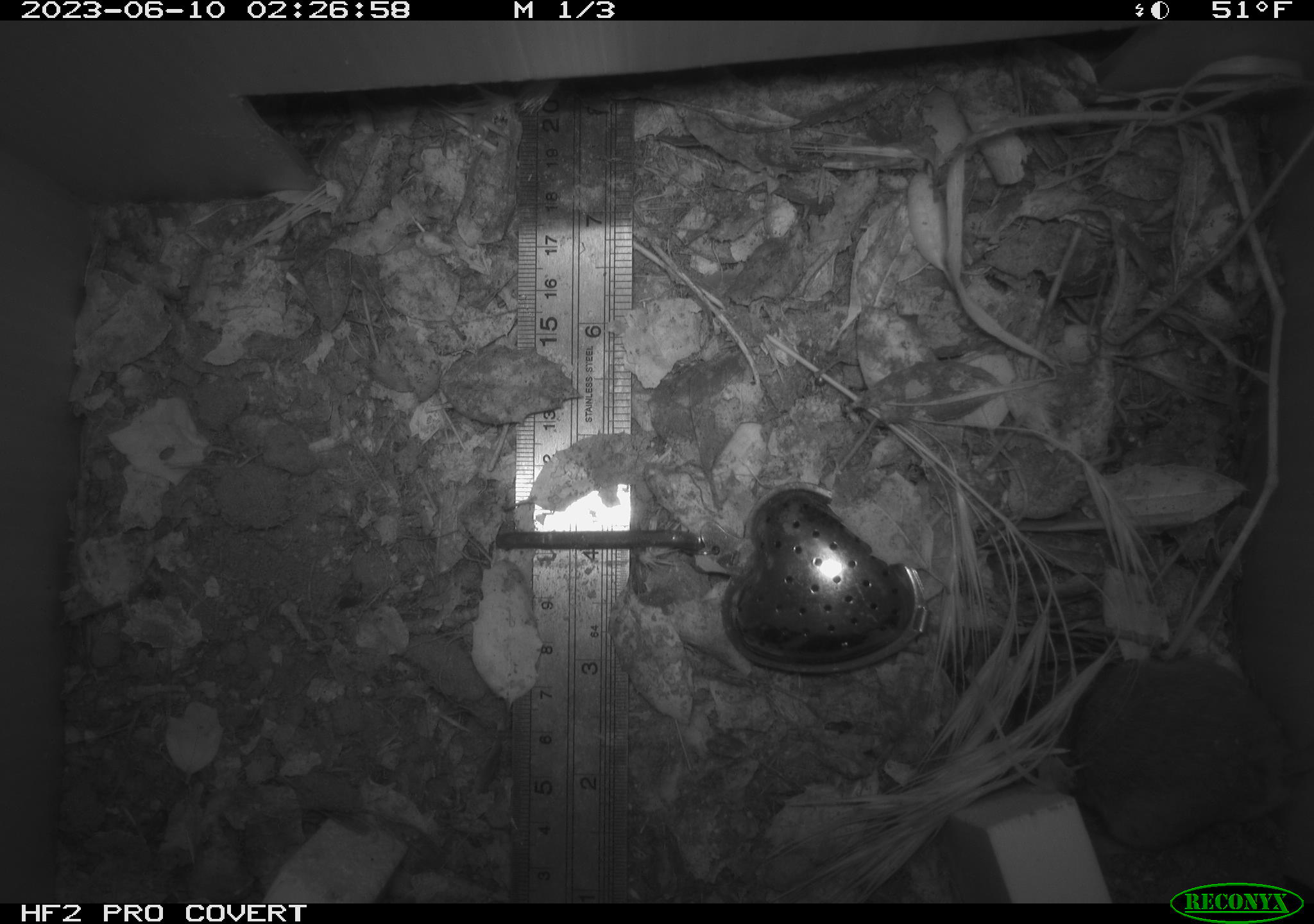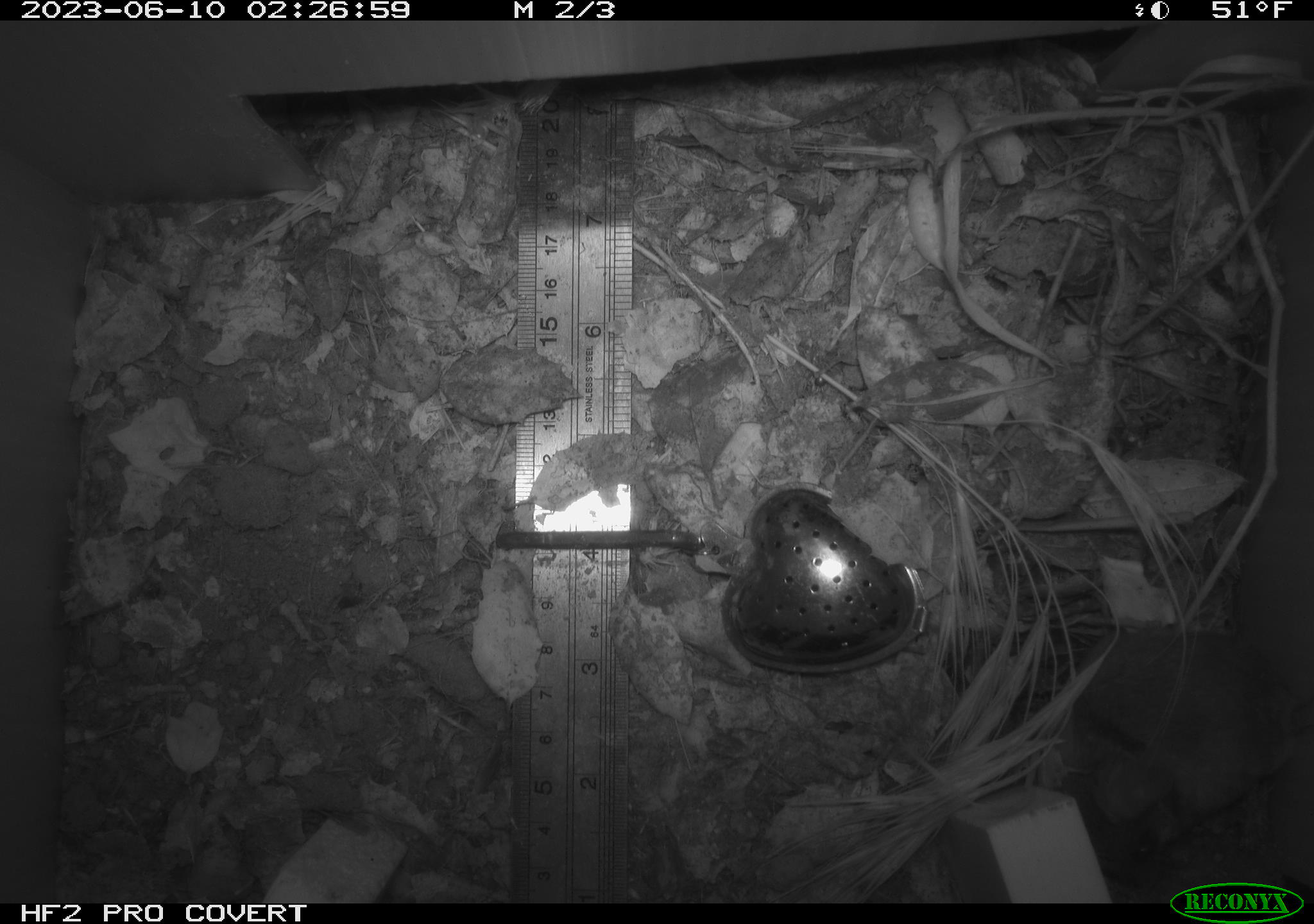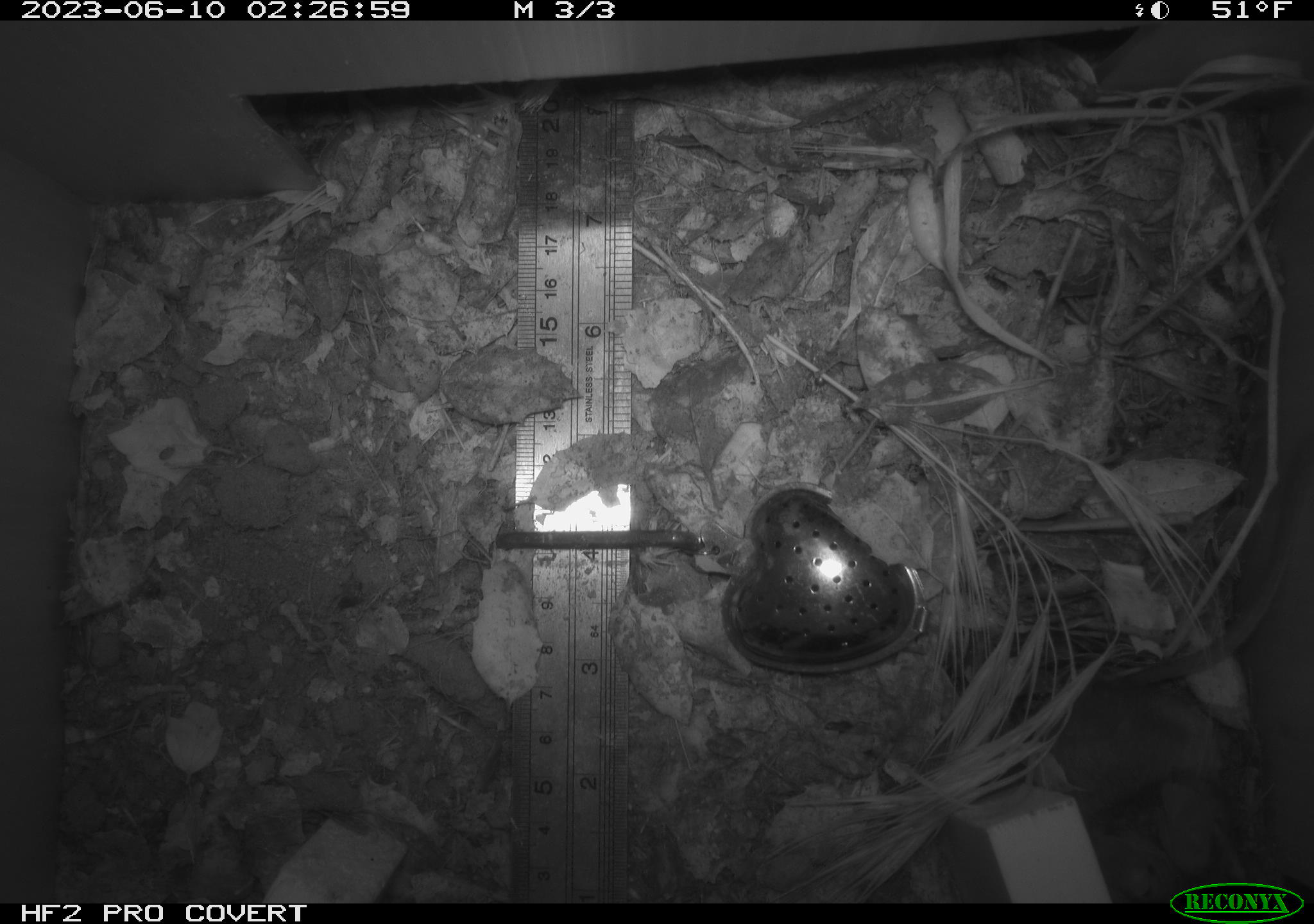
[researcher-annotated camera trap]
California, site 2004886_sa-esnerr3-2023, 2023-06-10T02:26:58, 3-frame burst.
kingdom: Animalia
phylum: Chordata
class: Mammalia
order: Rodentia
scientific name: Rodentia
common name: mouse species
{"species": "mouse species (Rodentia)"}